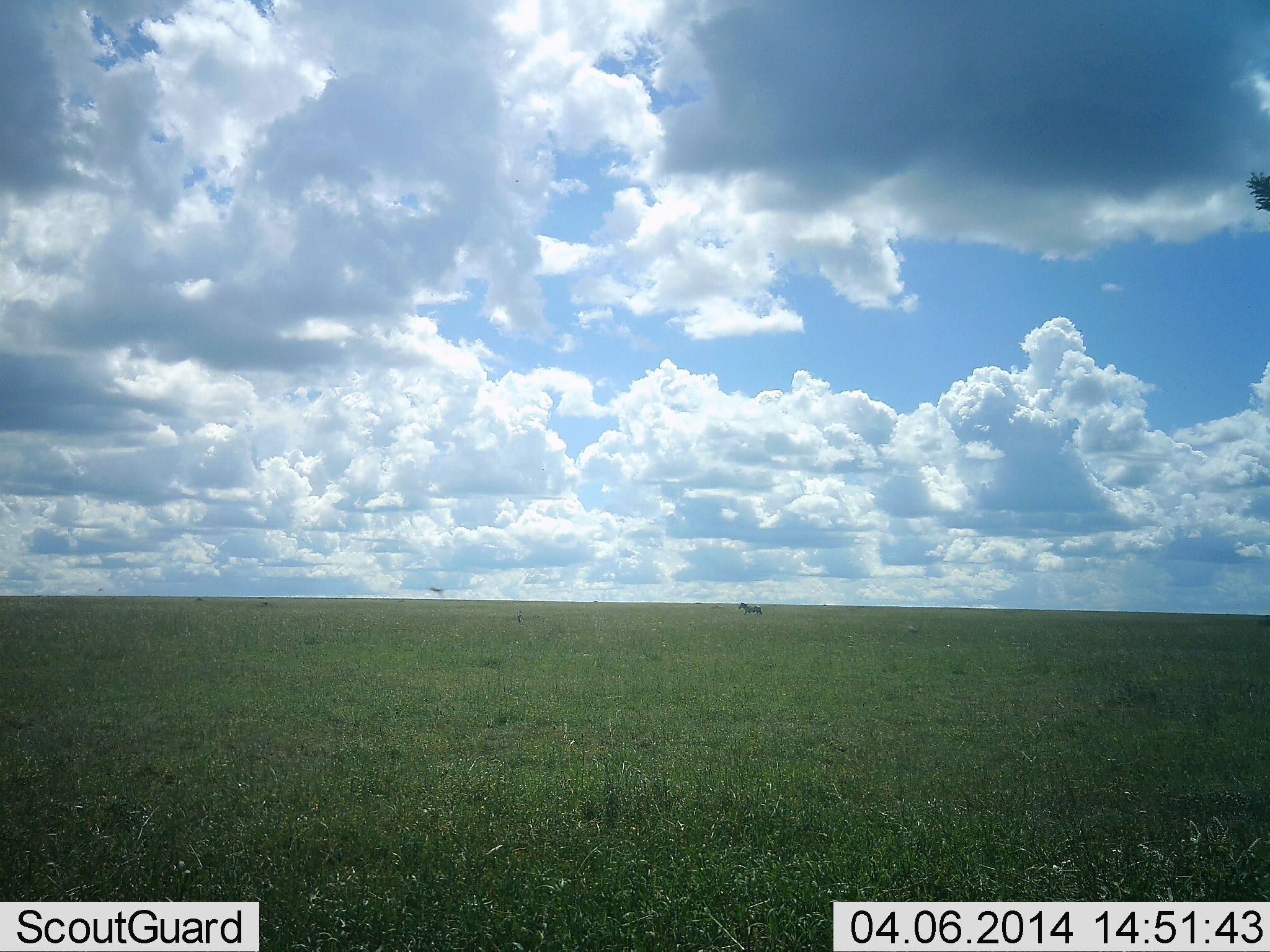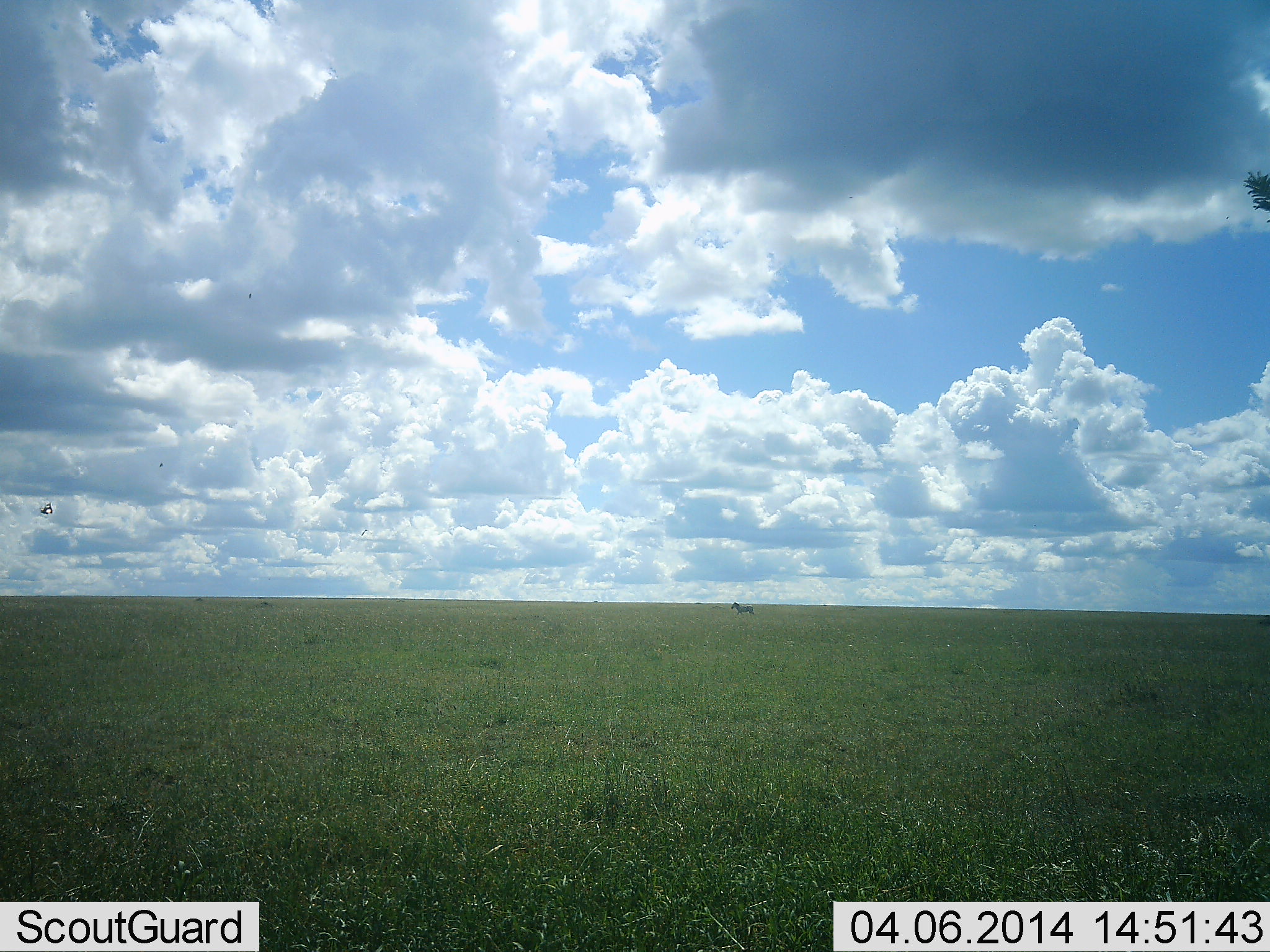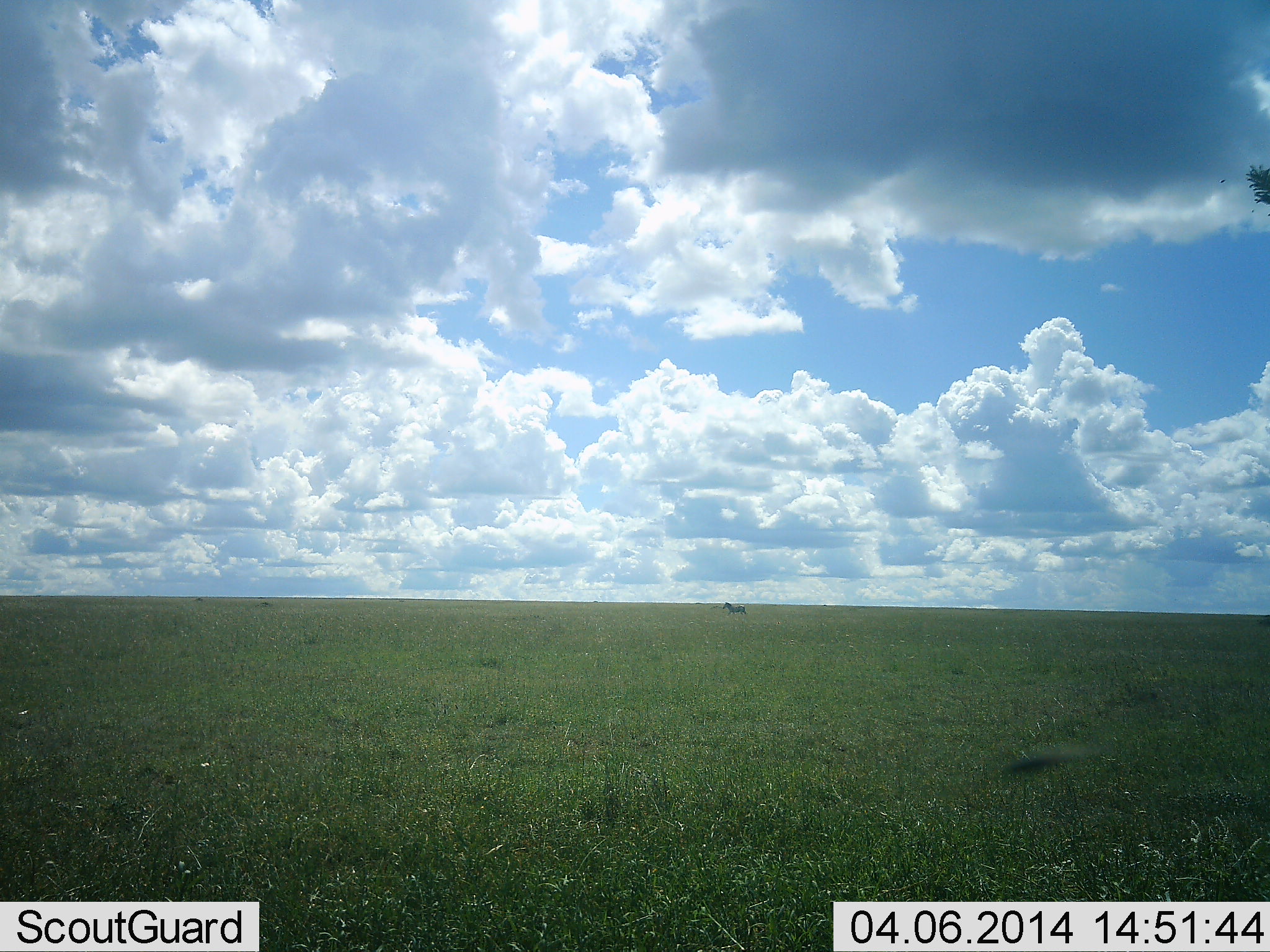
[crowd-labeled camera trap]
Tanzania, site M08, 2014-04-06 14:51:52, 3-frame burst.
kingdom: Animalia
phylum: Chordata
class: Mammalia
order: Perissodactyla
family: Equidae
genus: Equus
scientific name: Equus quagga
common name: plains zebra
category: zebra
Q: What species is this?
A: Zebra (plains zebra) (Equus quagga).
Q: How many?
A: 1.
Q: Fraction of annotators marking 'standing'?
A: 15%.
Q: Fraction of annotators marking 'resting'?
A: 0%.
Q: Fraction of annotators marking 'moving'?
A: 85%.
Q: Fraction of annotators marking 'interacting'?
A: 0%.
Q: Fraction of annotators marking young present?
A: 0%.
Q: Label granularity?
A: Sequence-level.